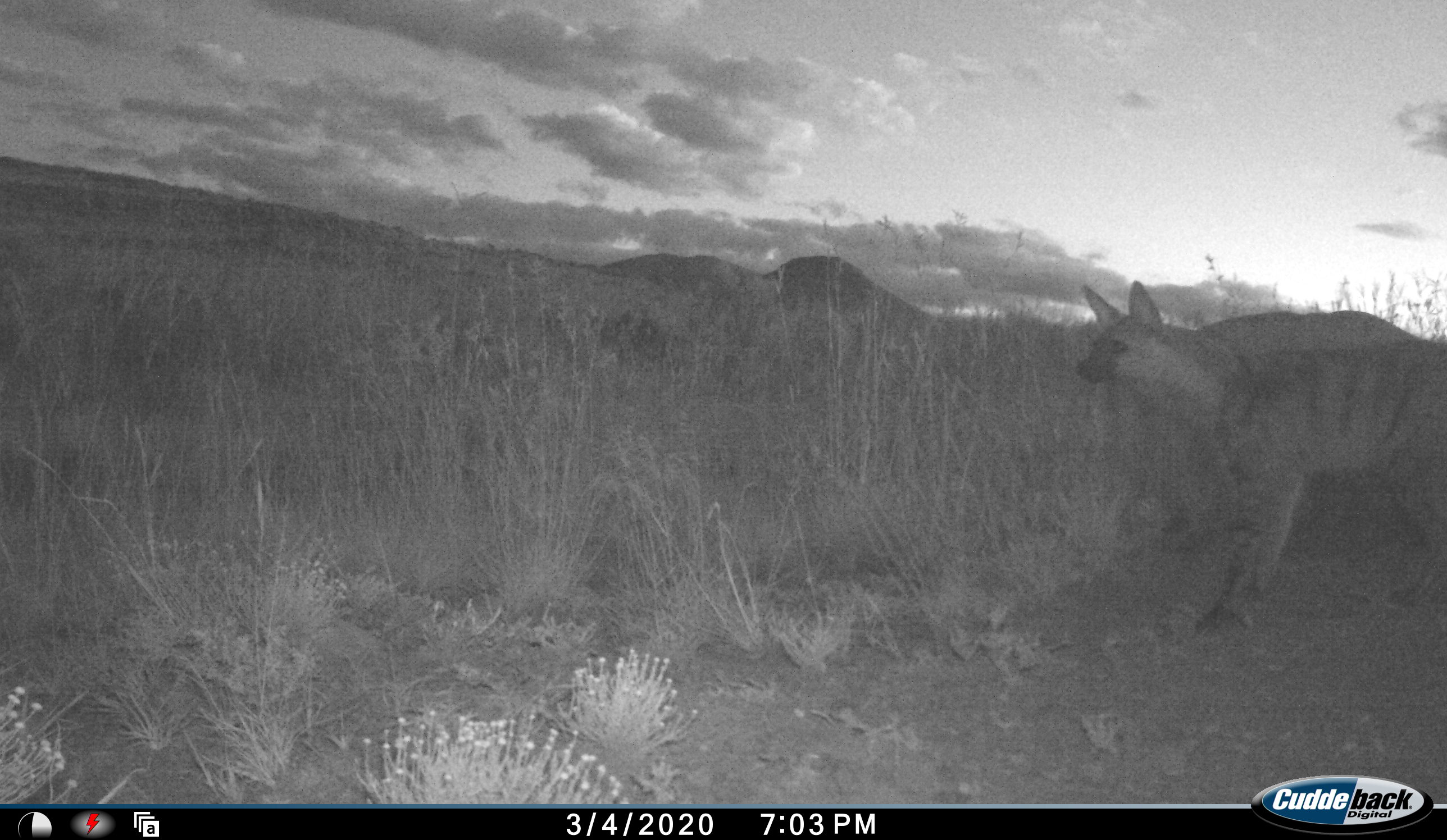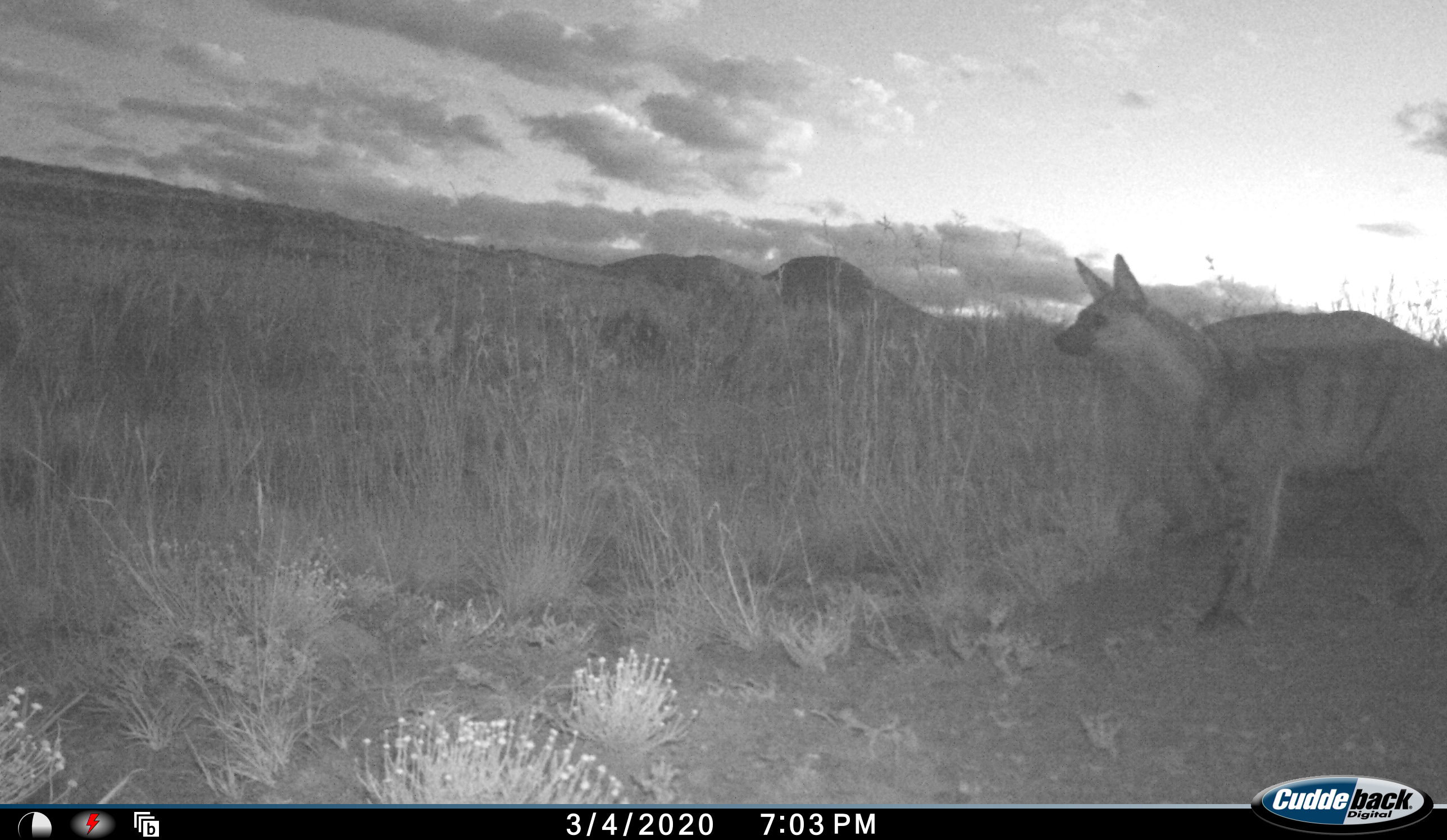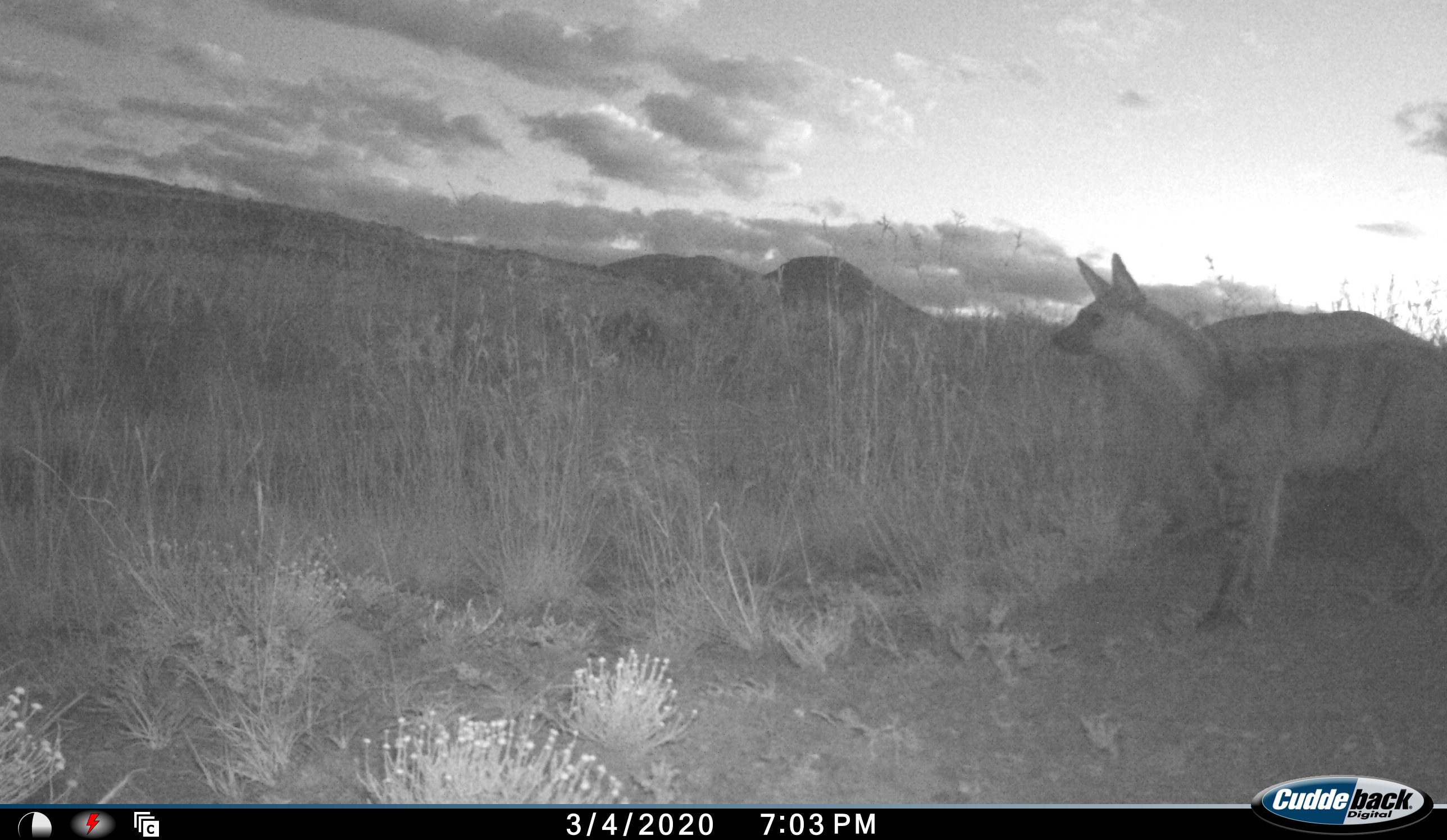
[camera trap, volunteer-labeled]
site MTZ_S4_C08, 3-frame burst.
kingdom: Animalia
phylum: Chordata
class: Mammalia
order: Carnivora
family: Hyaenidae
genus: Proteles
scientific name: Proteles cristatus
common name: aardwolf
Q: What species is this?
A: Aardwolf (Proteles cristatus).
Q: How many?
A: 1.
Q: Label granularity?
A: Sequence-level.